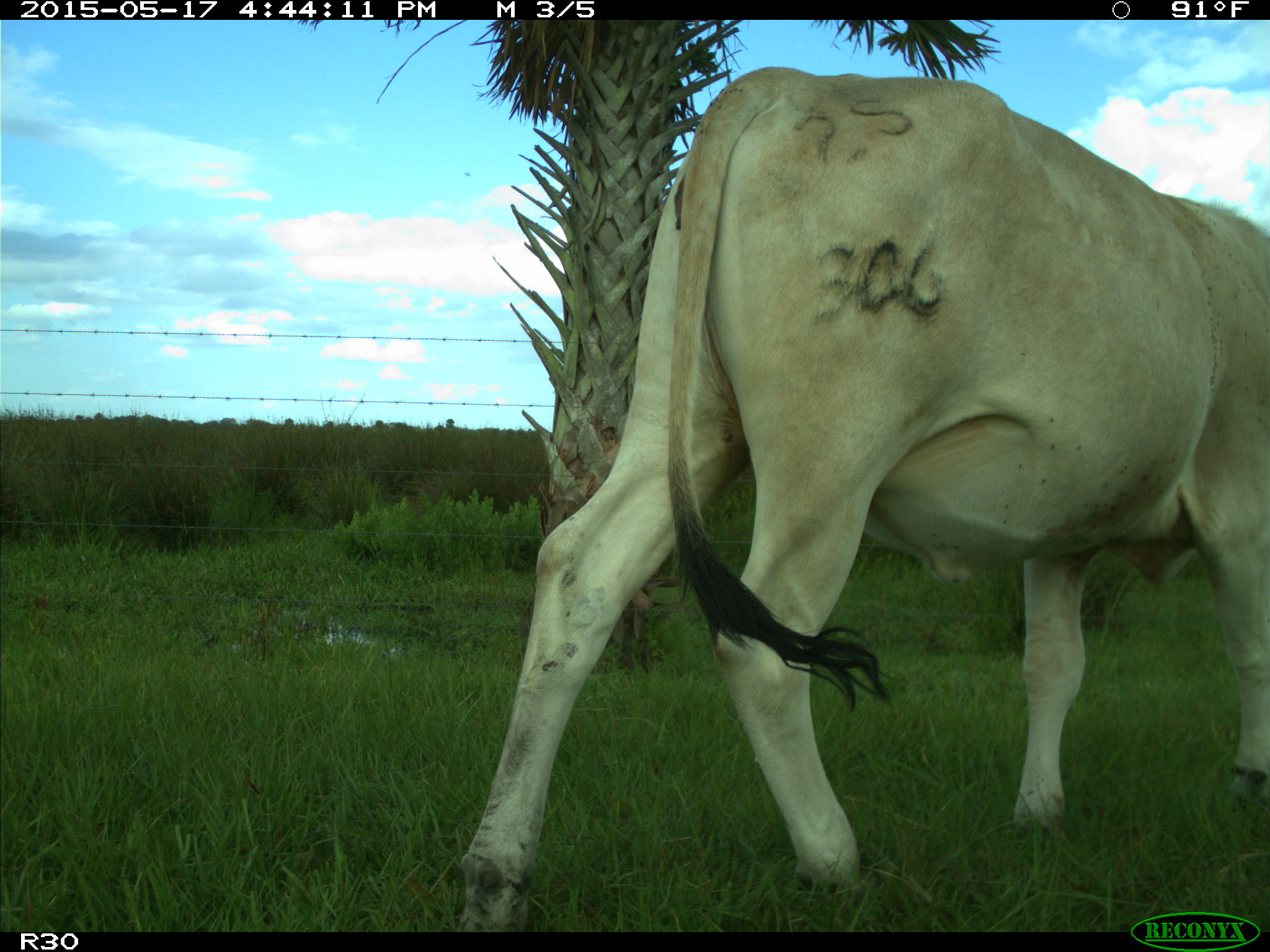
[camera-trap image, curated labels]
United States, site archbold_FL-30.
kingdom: Animalia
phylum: Chordata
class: Mammalia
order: Artiodactyla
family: Bovidae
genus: Bos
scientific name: Bos taurus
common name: domestic cow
Bos taurus (domestic cow).